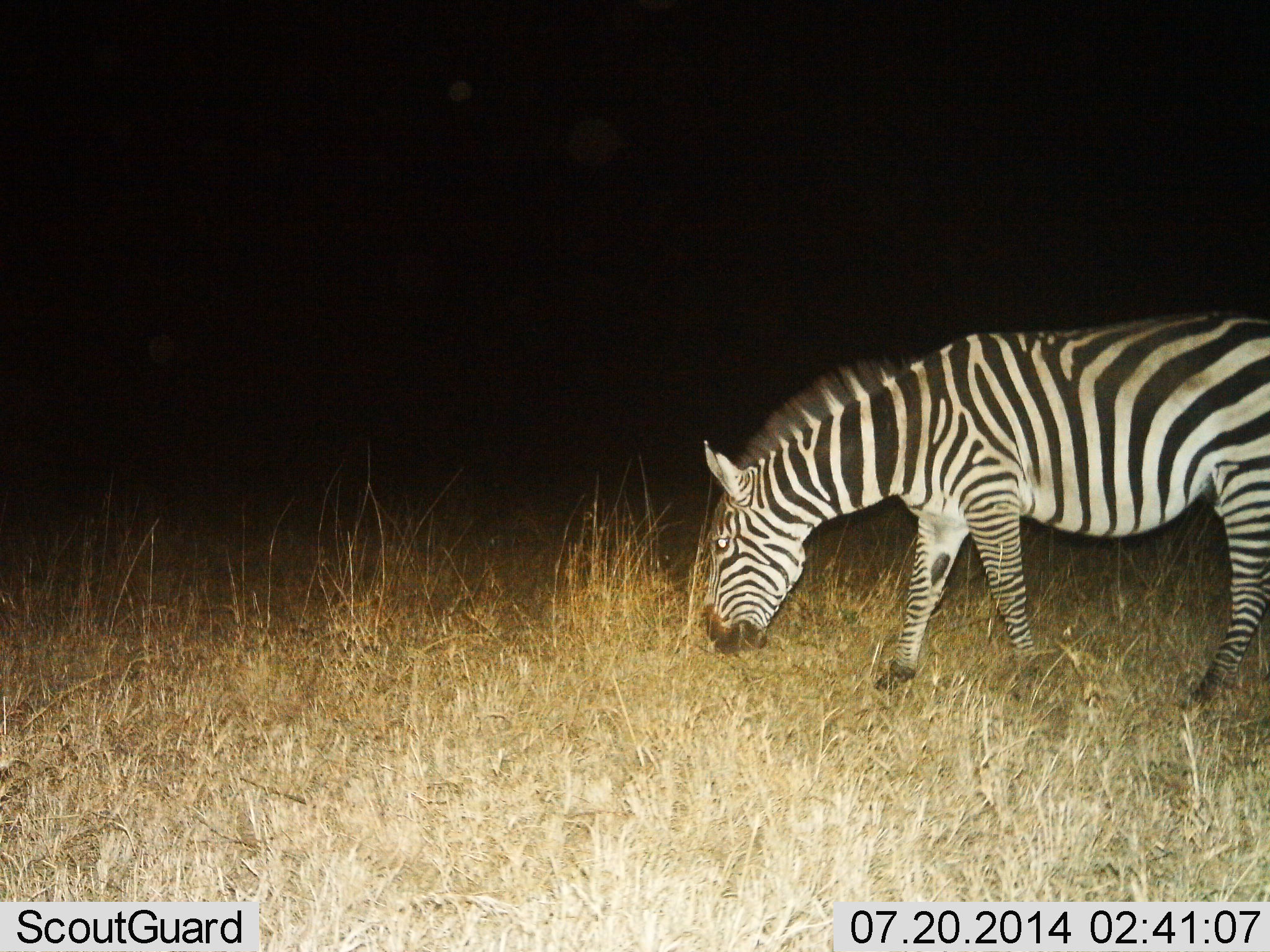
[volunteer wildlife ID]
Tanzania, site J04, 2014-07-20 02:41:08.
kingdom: Animalia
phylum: Chordata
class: Mammalia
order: Perissodactyla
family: Equidae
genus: Equus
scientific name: Equus quagga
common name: plains zebra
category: zebra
Zebra (plains zebra) (Equus quagga), count 1. Behavior (volunteer vote fractions): standing 10%, resting 0%, moving 10%, interacting 0%. Young present (vote fraction): 0%. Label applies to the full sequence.